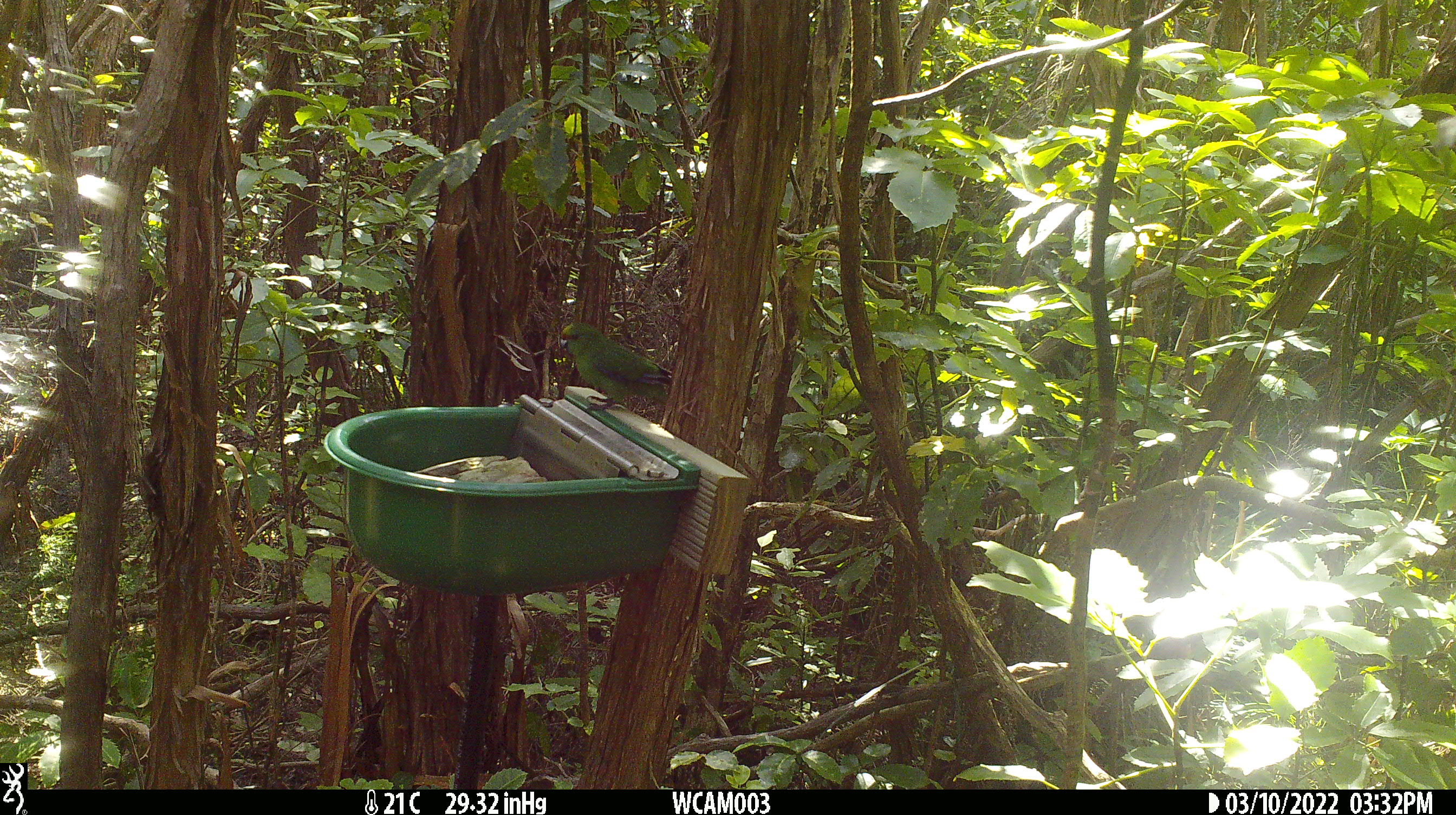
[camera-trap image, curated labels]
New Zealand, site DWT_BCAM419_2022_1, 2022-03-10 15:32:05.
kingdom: Animalia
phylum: Chordata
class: Aves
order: Psittaciformes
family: Psittaculidae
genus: Cyanoramphus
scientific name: Cyanoramphus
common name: parakeet